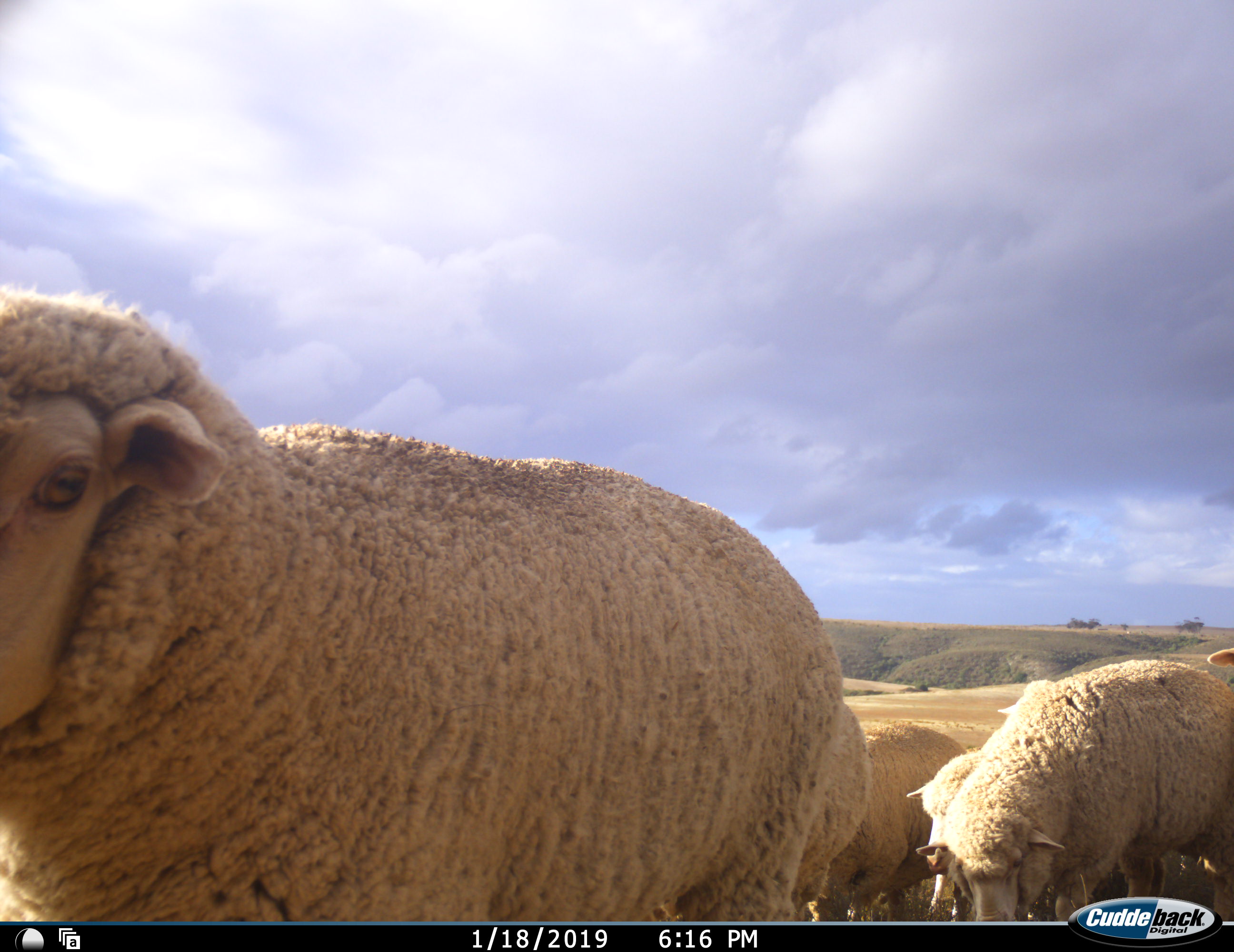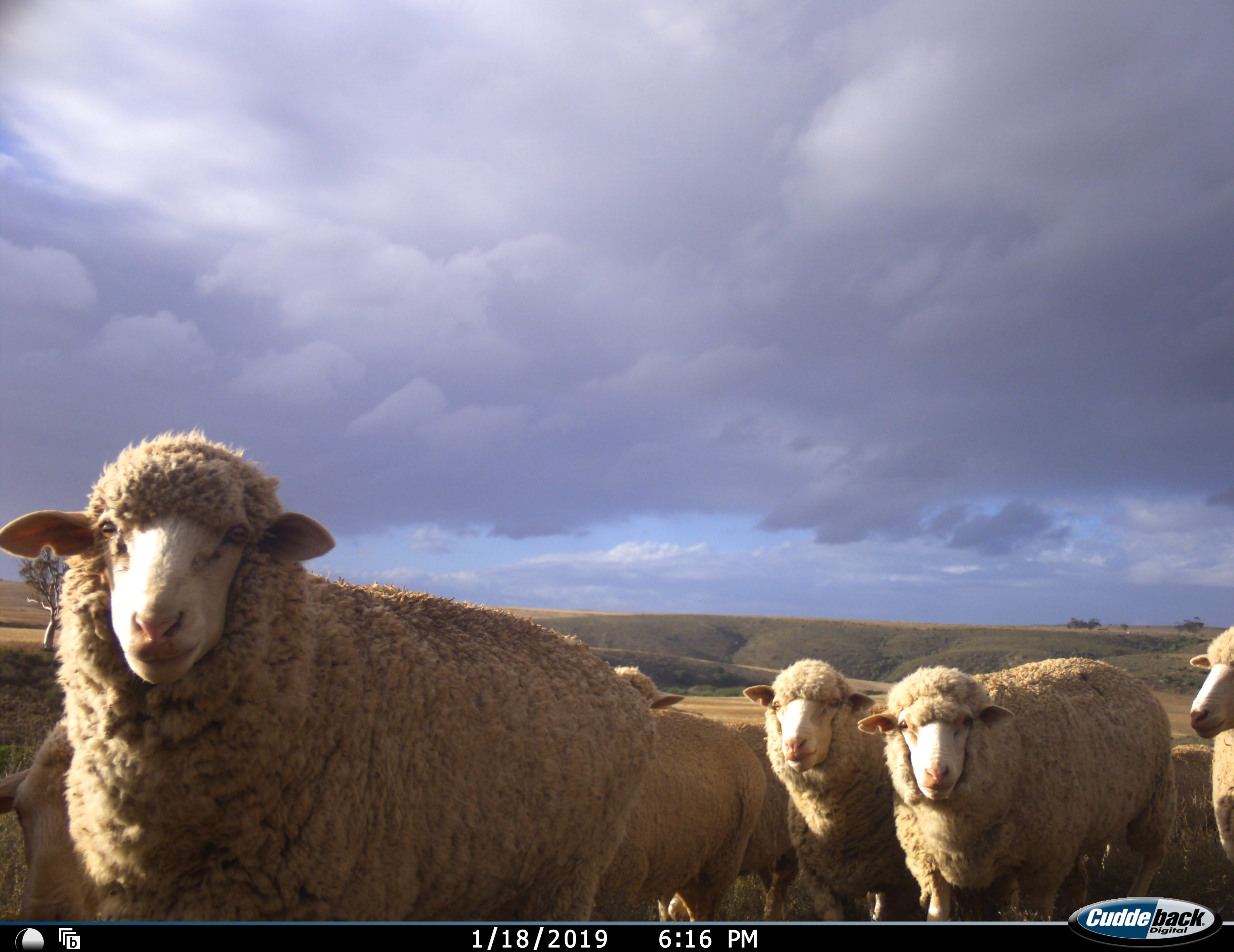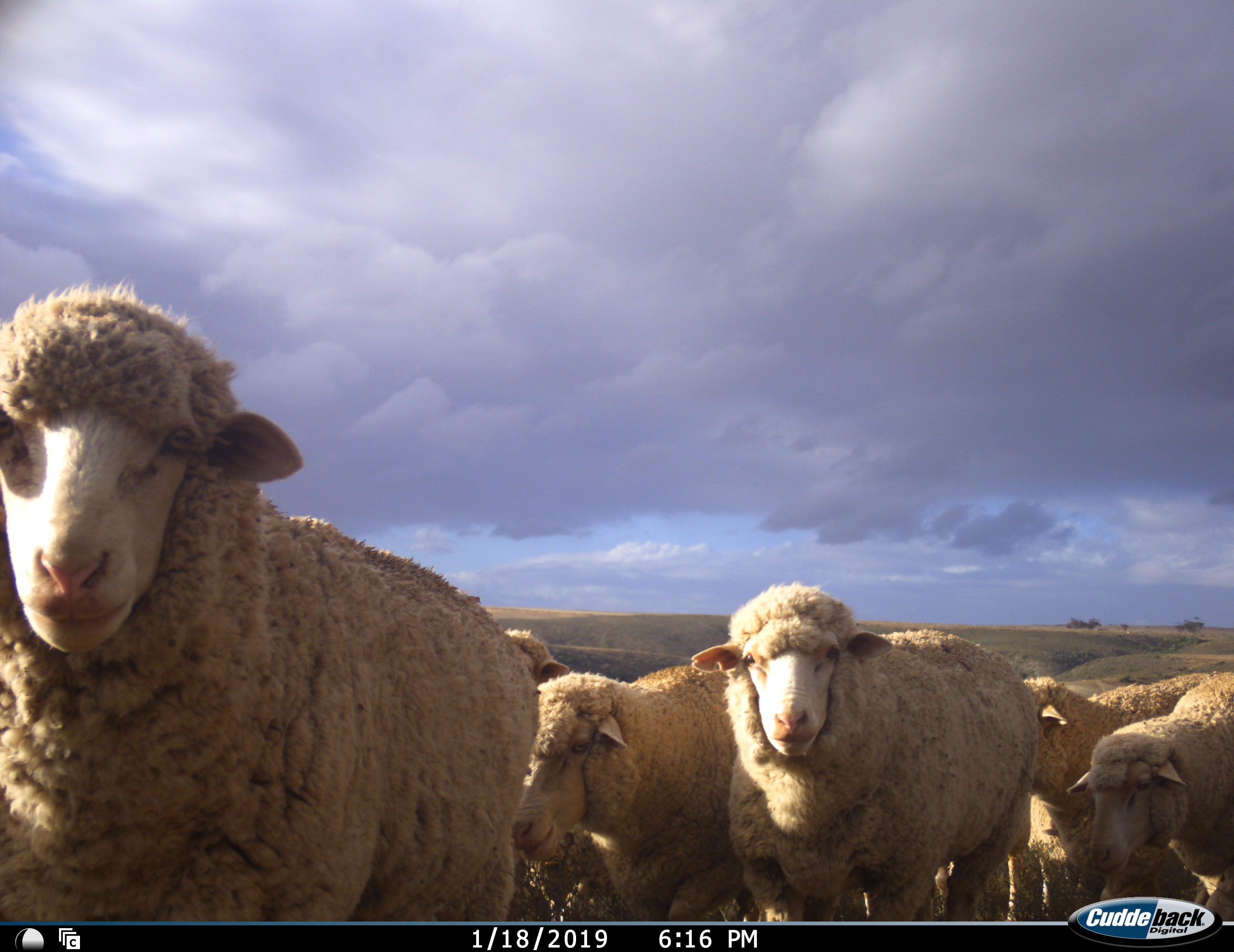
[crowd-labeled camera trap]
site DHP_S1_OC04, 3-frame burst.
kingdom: Animalia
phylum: Chordata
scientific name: Vertebrata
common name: domestic animal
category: domesticanimal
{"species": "domesticanimal (domestic animal) (Vertebrata)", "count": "8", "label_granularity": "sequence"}